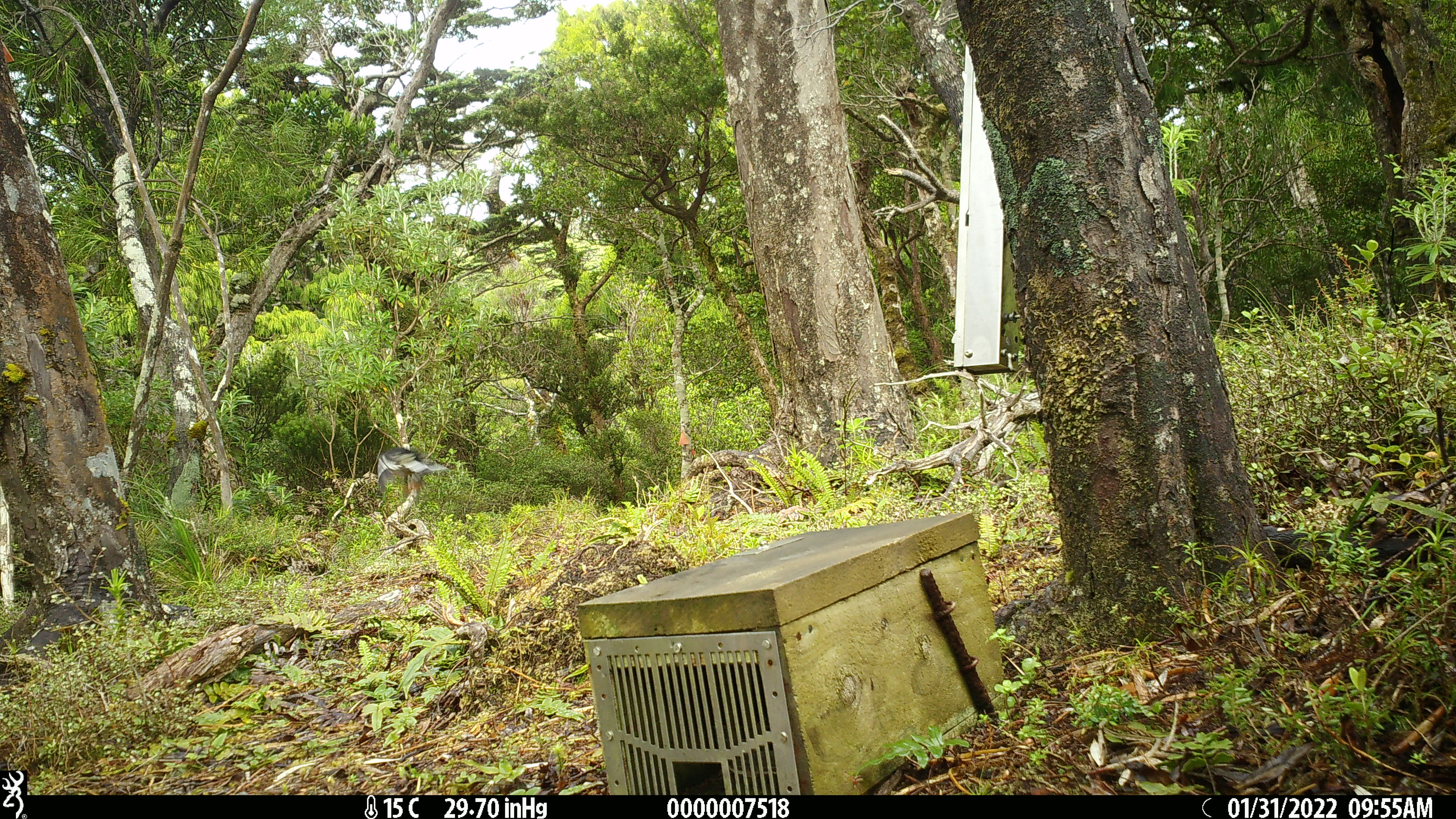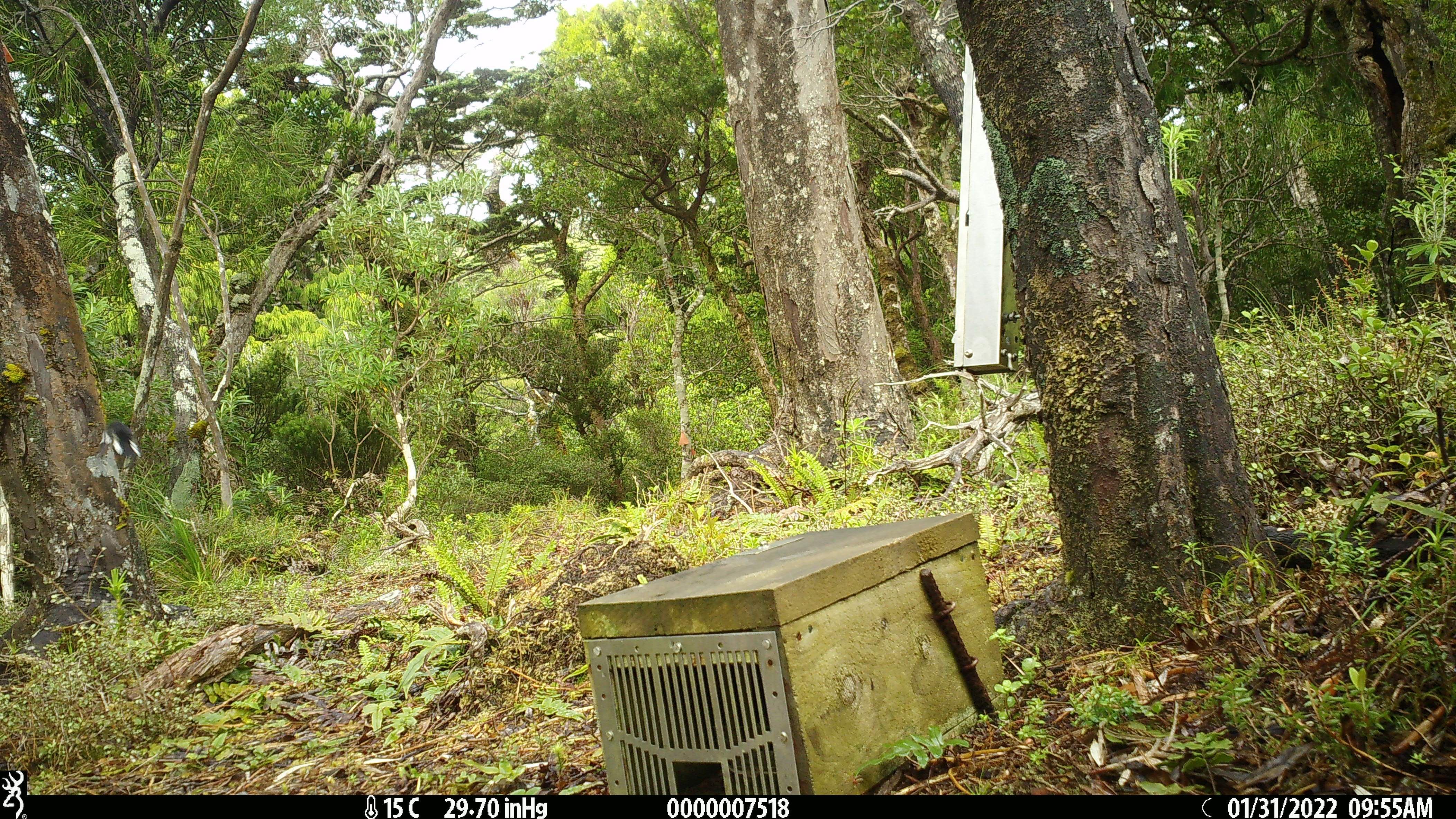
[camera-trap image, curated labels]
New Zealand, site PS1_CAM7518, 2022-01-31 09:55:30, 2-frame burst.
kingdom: Animalia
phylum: Chordata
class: Aves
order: Passeriformes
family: Petroicidae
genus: Petroica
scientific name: Petroica macrocephala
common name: tomtit